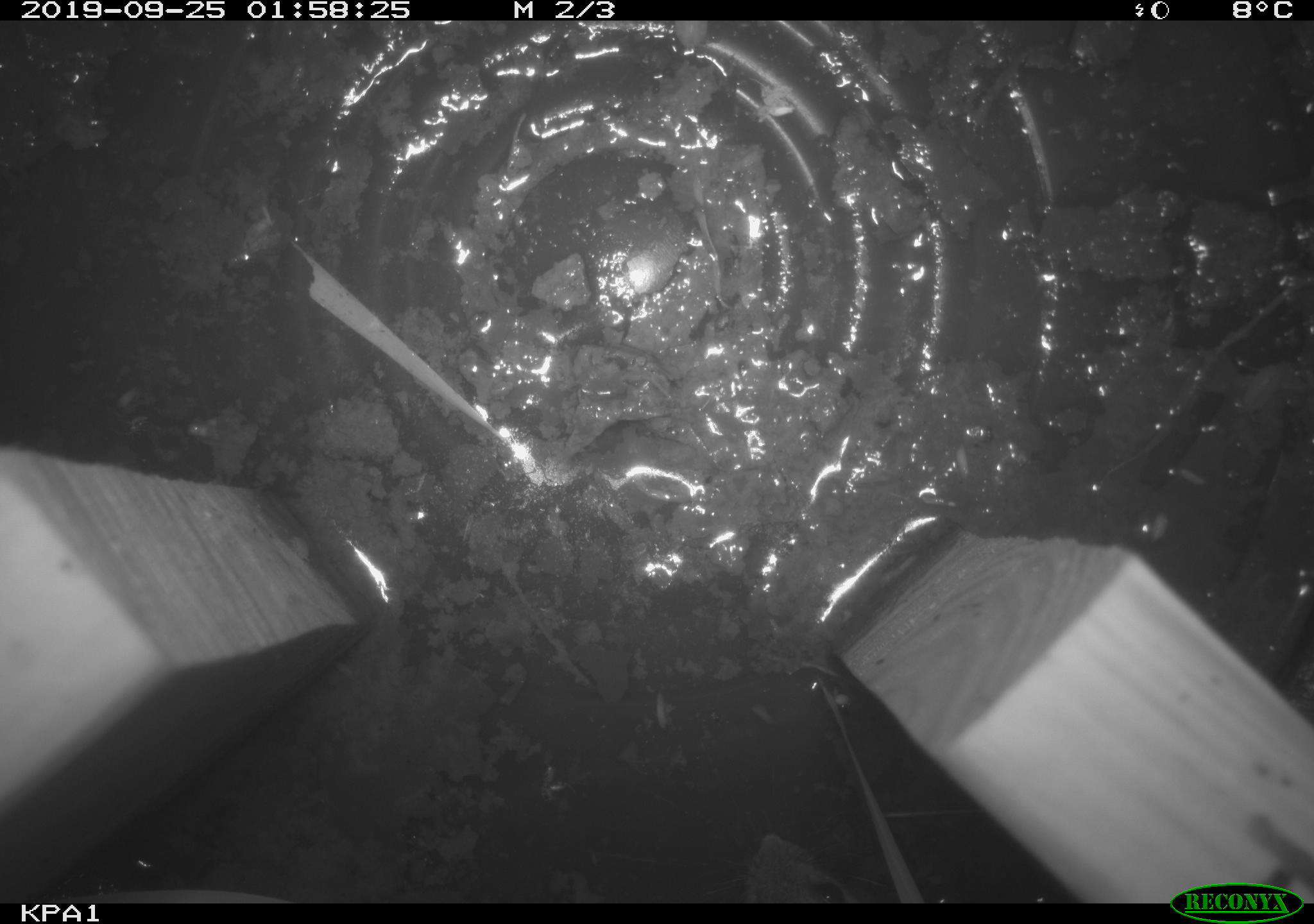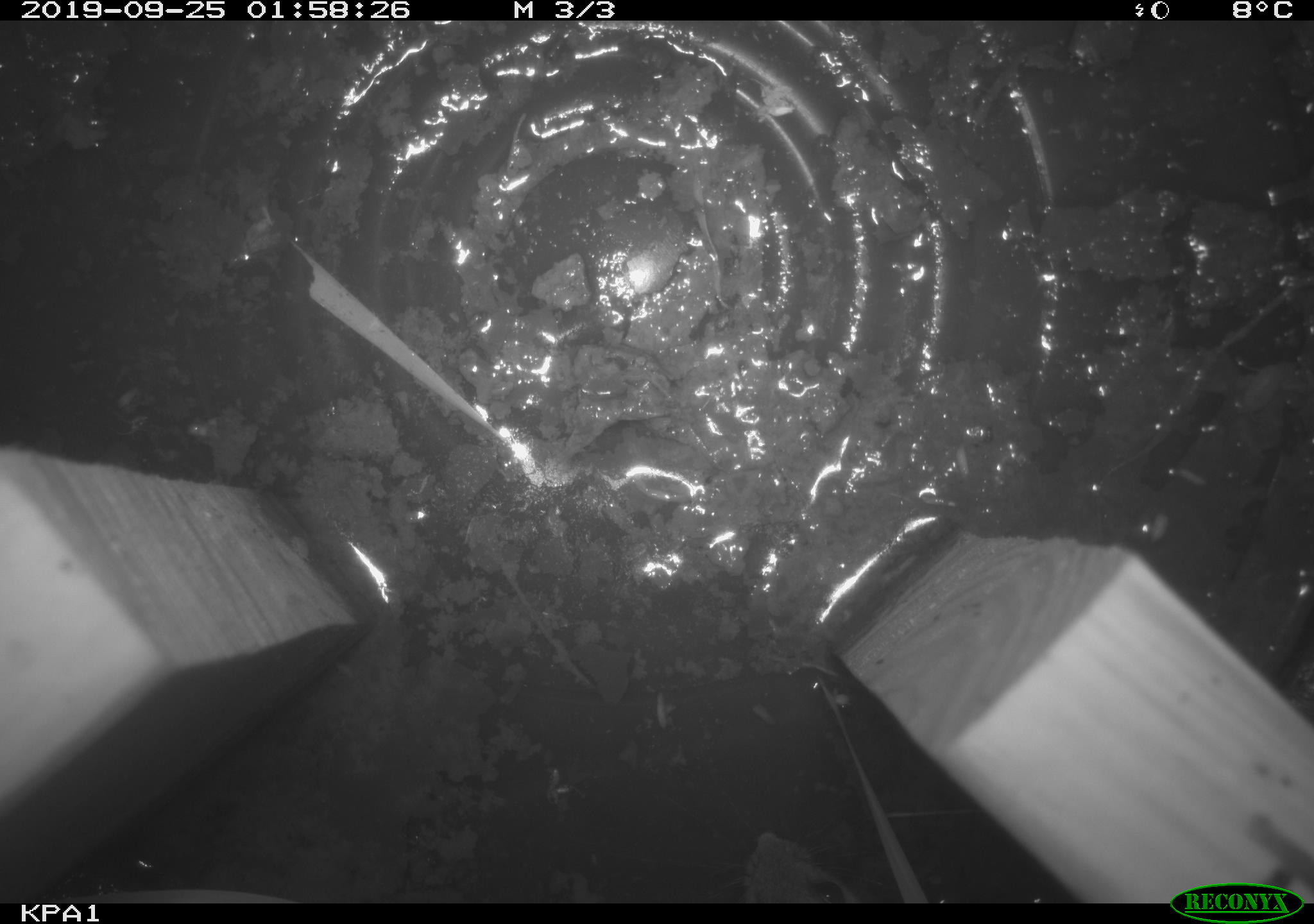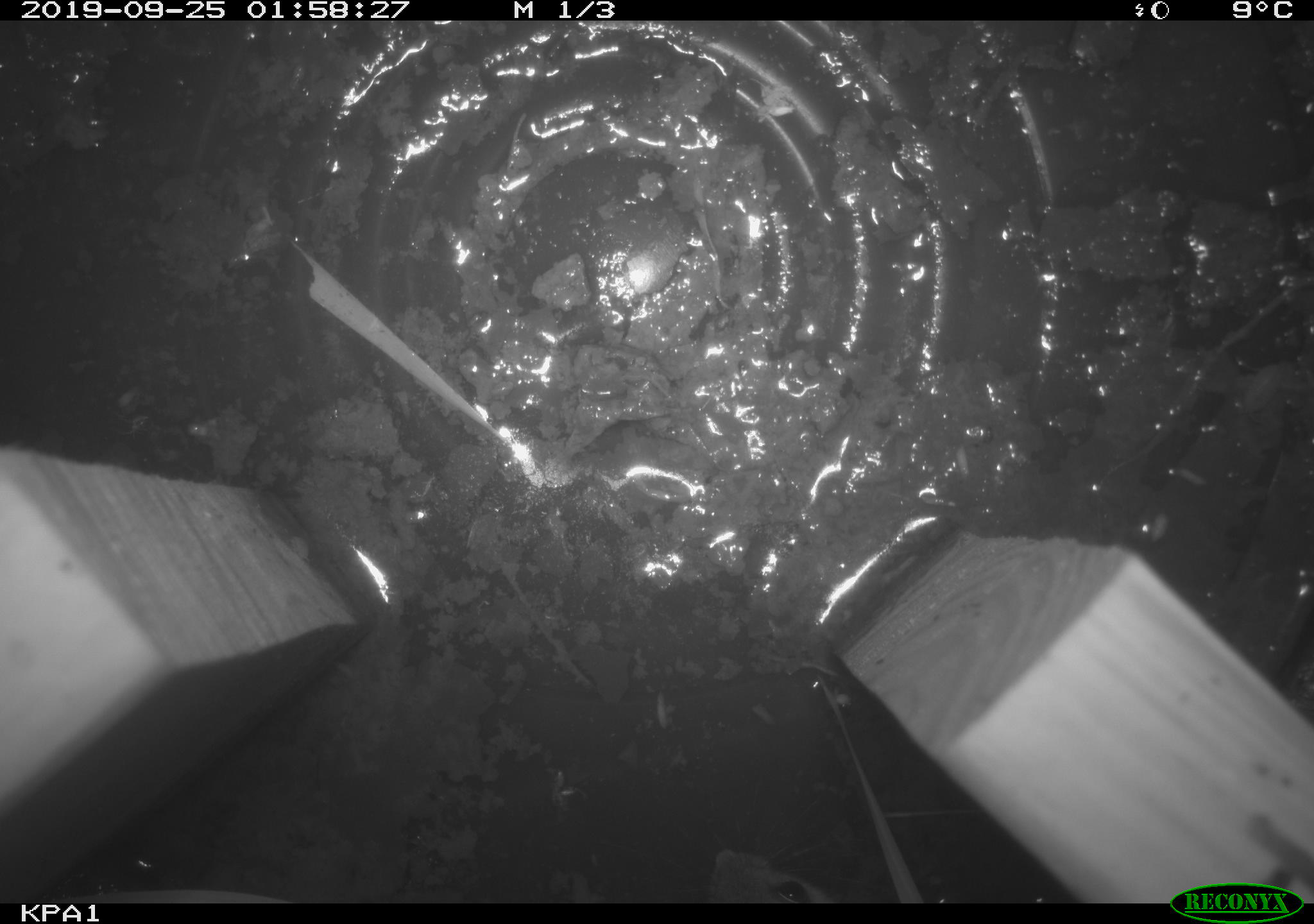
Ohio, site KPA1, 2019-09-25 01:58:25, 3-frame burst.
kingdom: Animalia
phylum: Chordata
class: Mammalia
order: Rodentia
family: Cricetidae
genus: Peromyscus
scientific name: Peromyscus leucopus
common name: white-footed mouse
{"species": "white-footed mouse (Peromyscus leucopus)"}